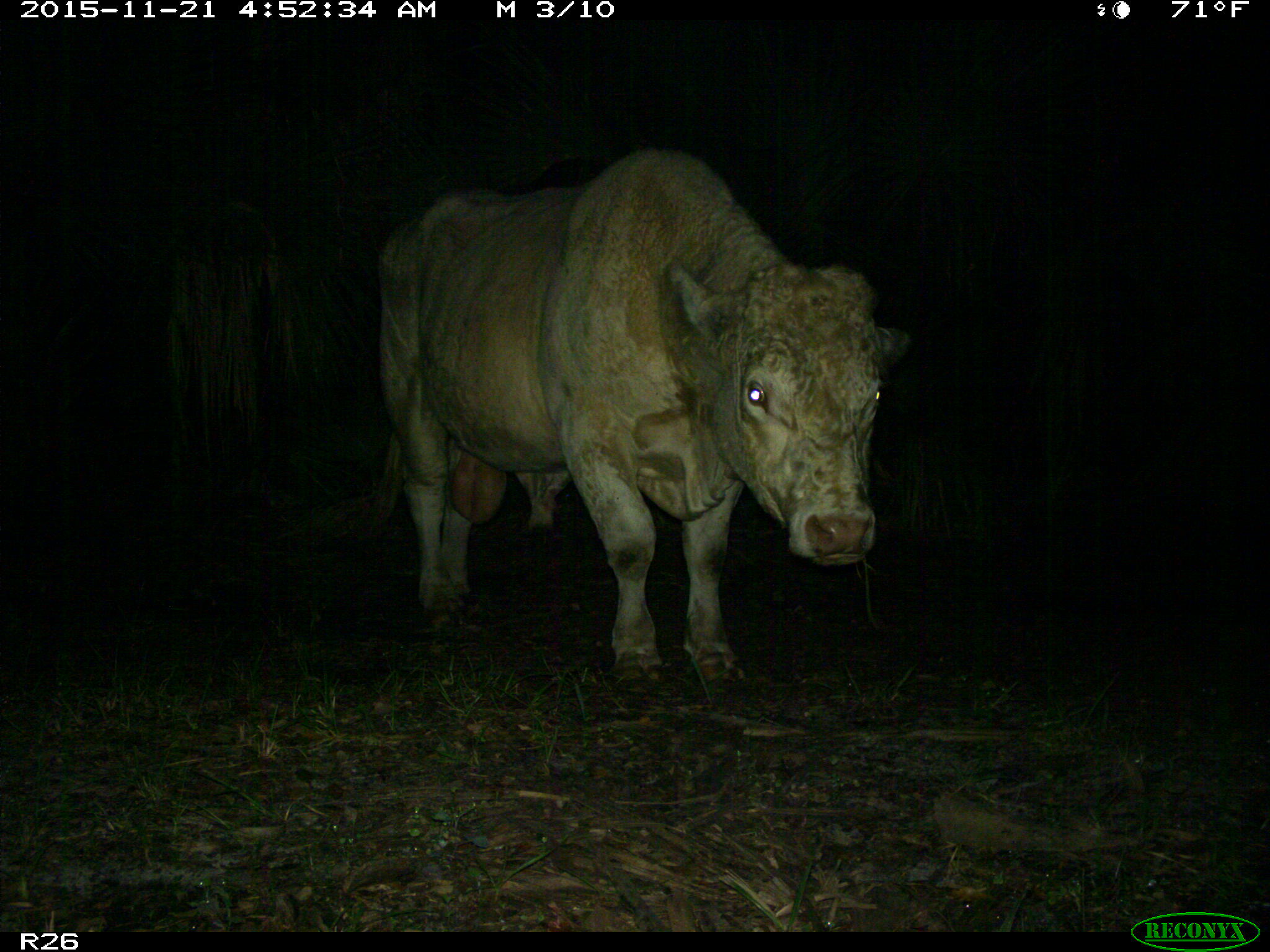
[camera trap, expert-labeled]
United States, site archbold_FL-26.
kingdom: Animalia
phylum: Chordata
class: Mammalia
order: Artiodactyla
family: Bovidae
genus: Bos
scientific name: Bos taurus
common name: domestic cow